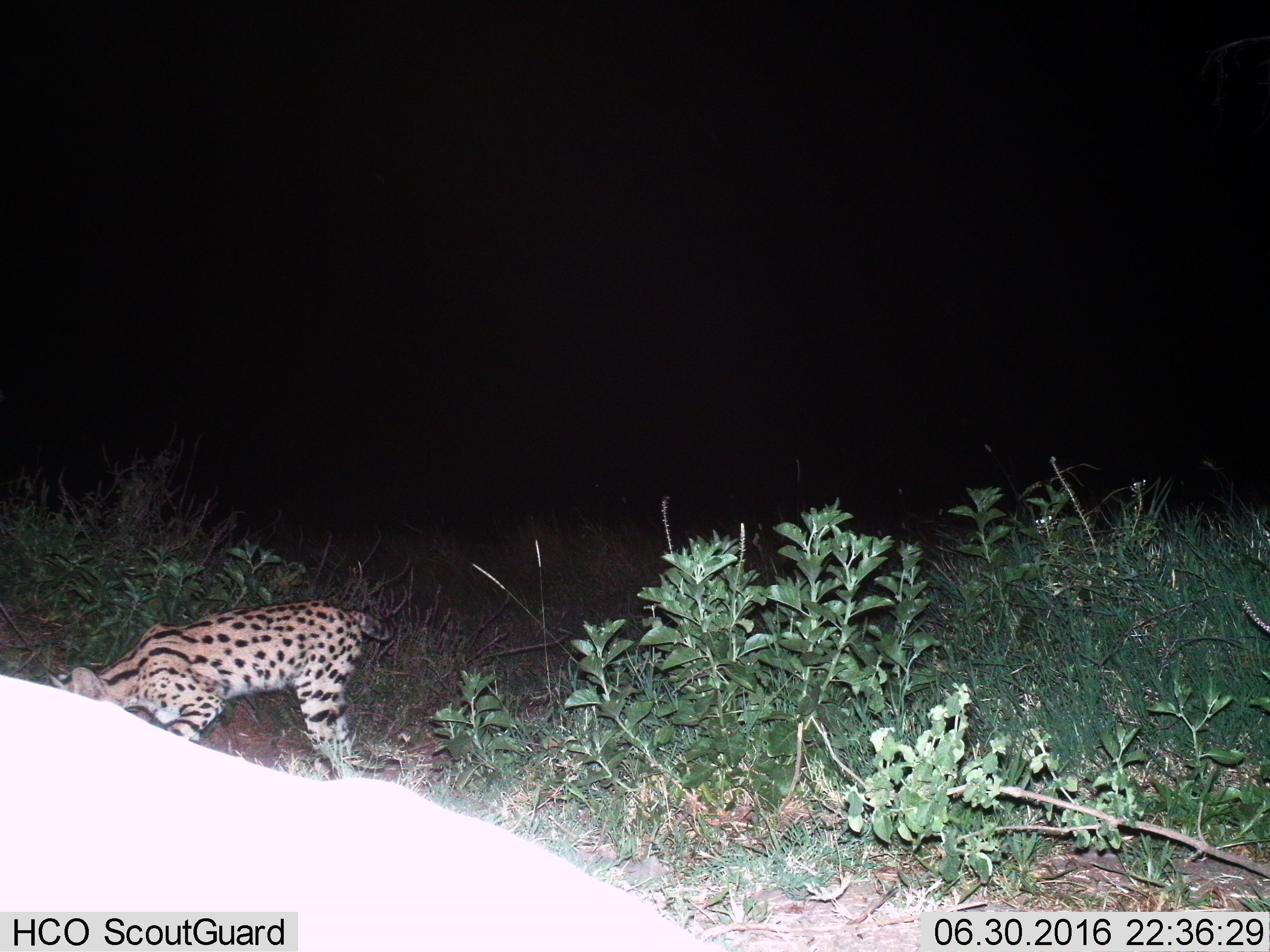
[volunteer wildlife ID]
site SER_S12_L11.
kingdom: Animalia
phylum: Chordata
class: Mammalia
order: Carnivora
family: Felidae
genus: Leptailurus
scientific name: Leptailurus serval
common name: serval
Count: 1.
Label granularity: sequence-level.